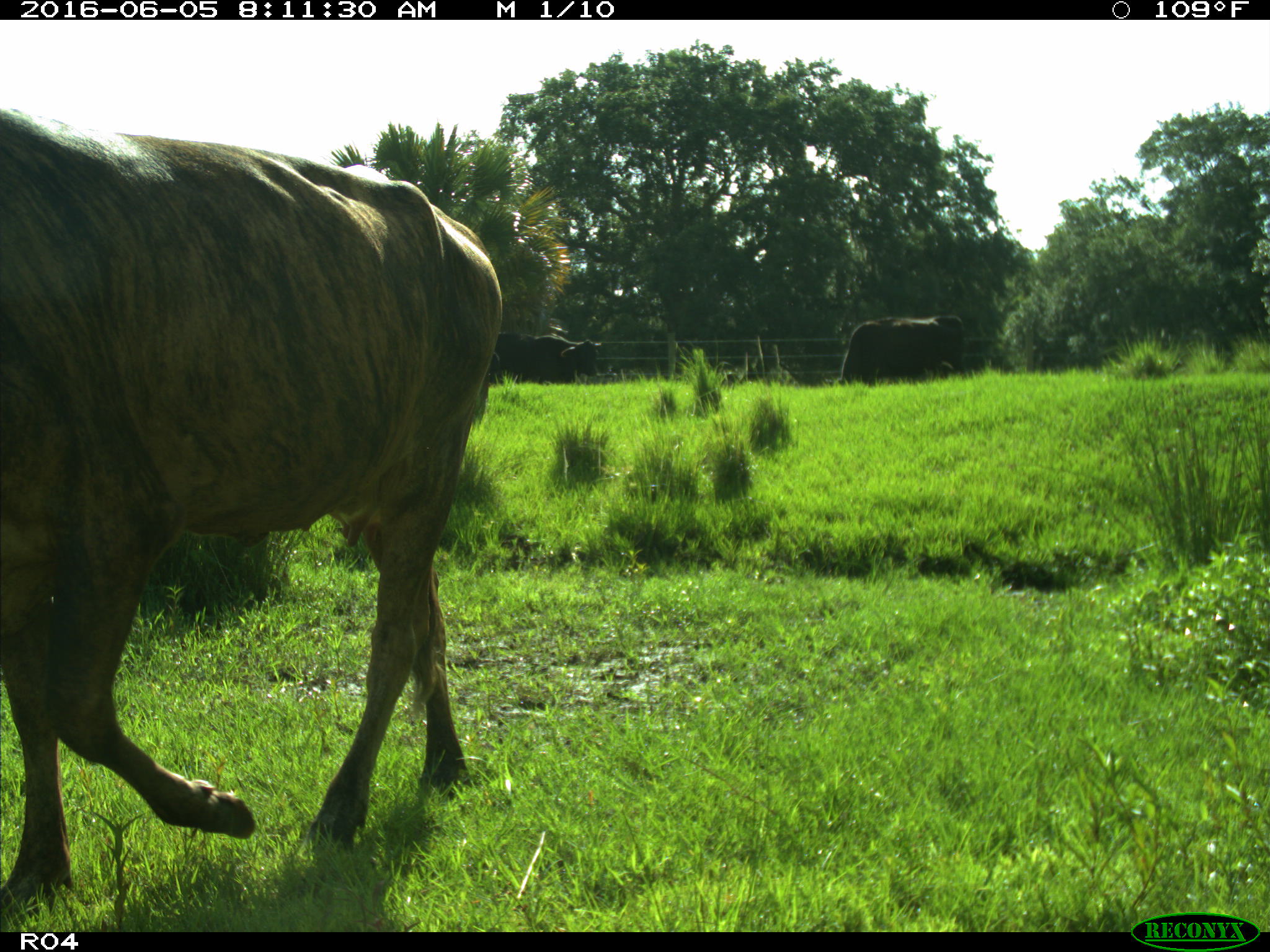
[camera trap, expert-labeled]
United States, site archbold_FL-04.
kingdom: Animalia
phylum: Chordata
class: Mammalia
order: Artiodactyla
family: Bovidae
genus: Bos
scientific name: Bos taurus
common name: domestic cow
Bos taurus (domestic cow).